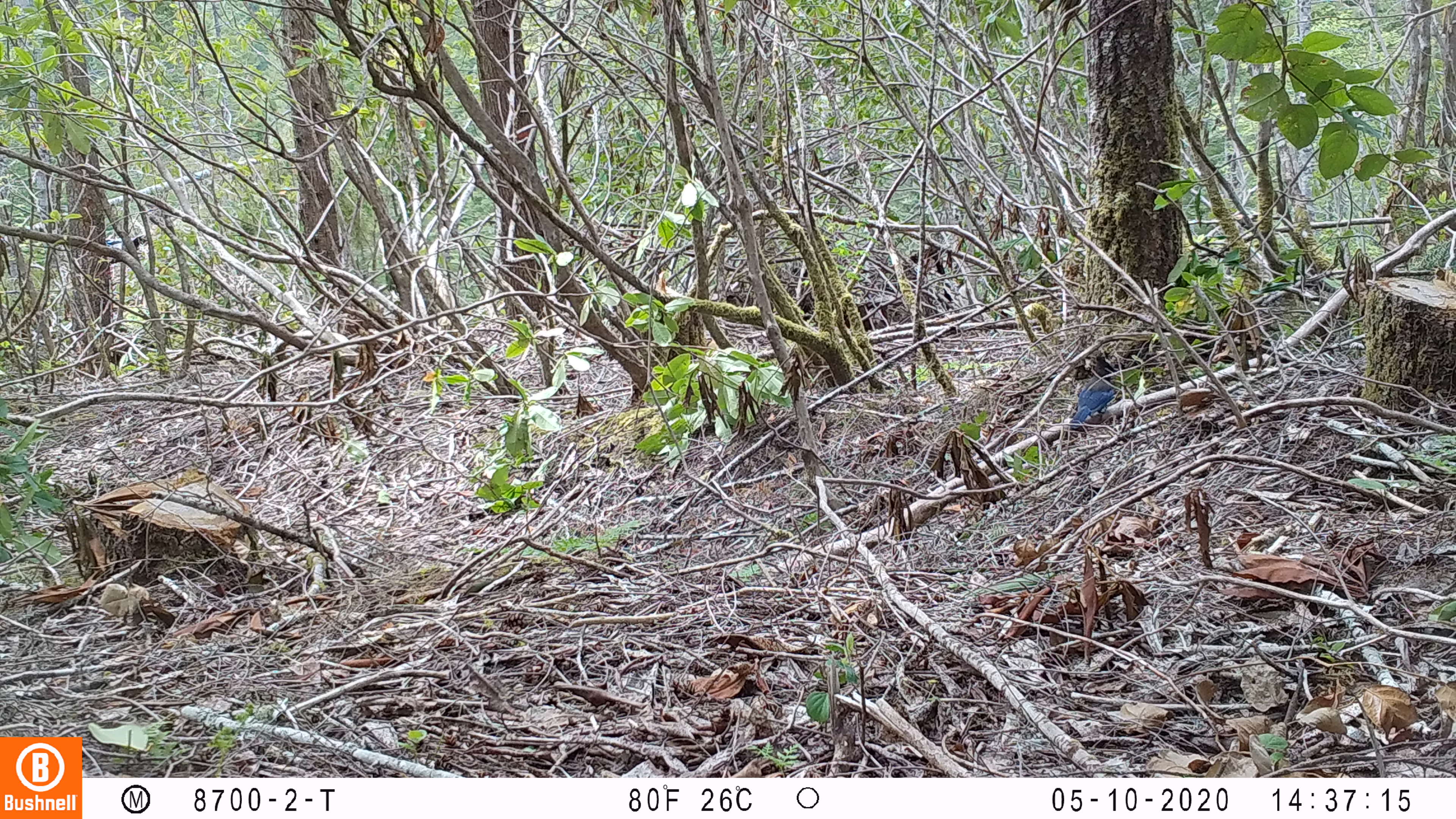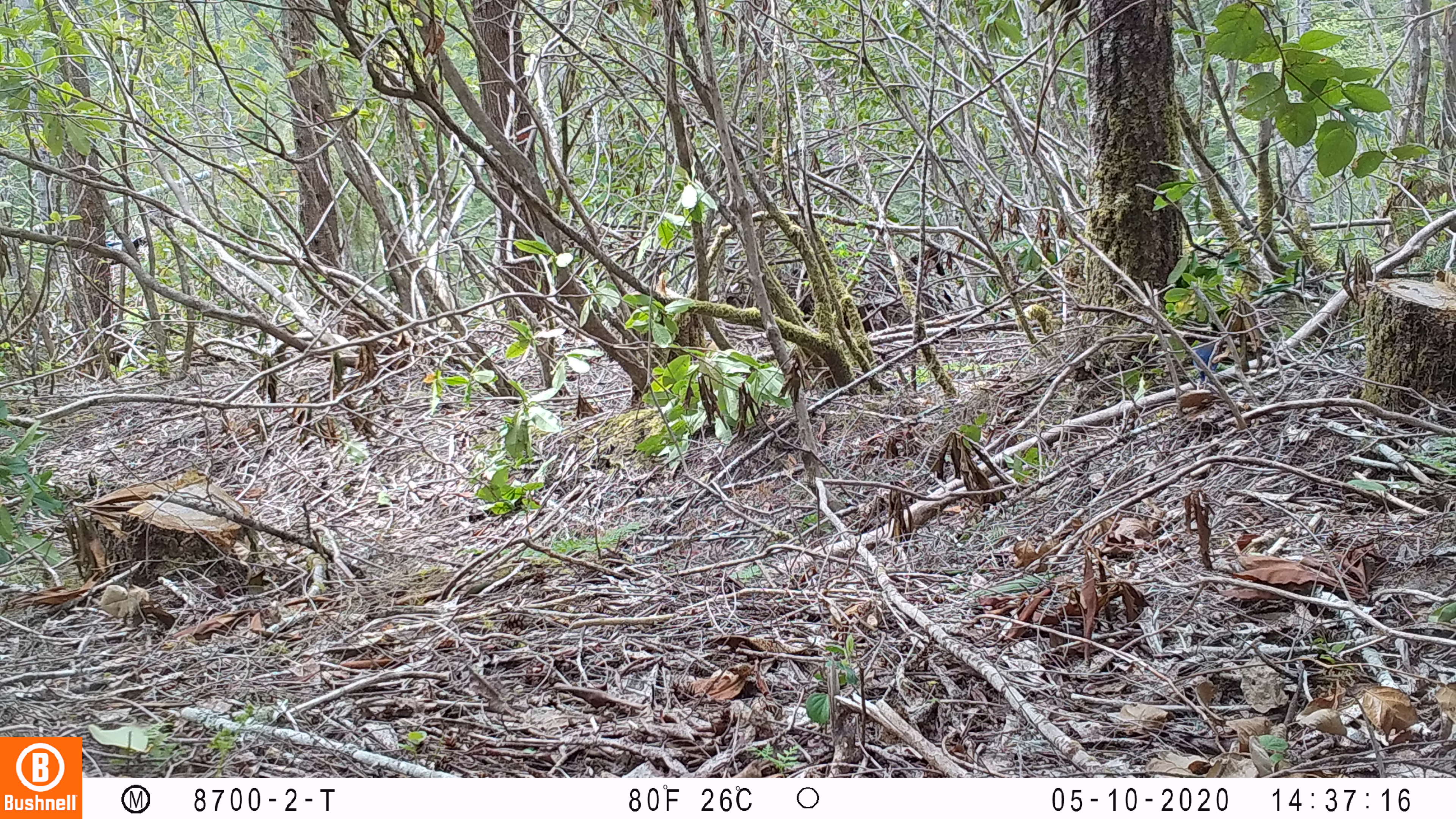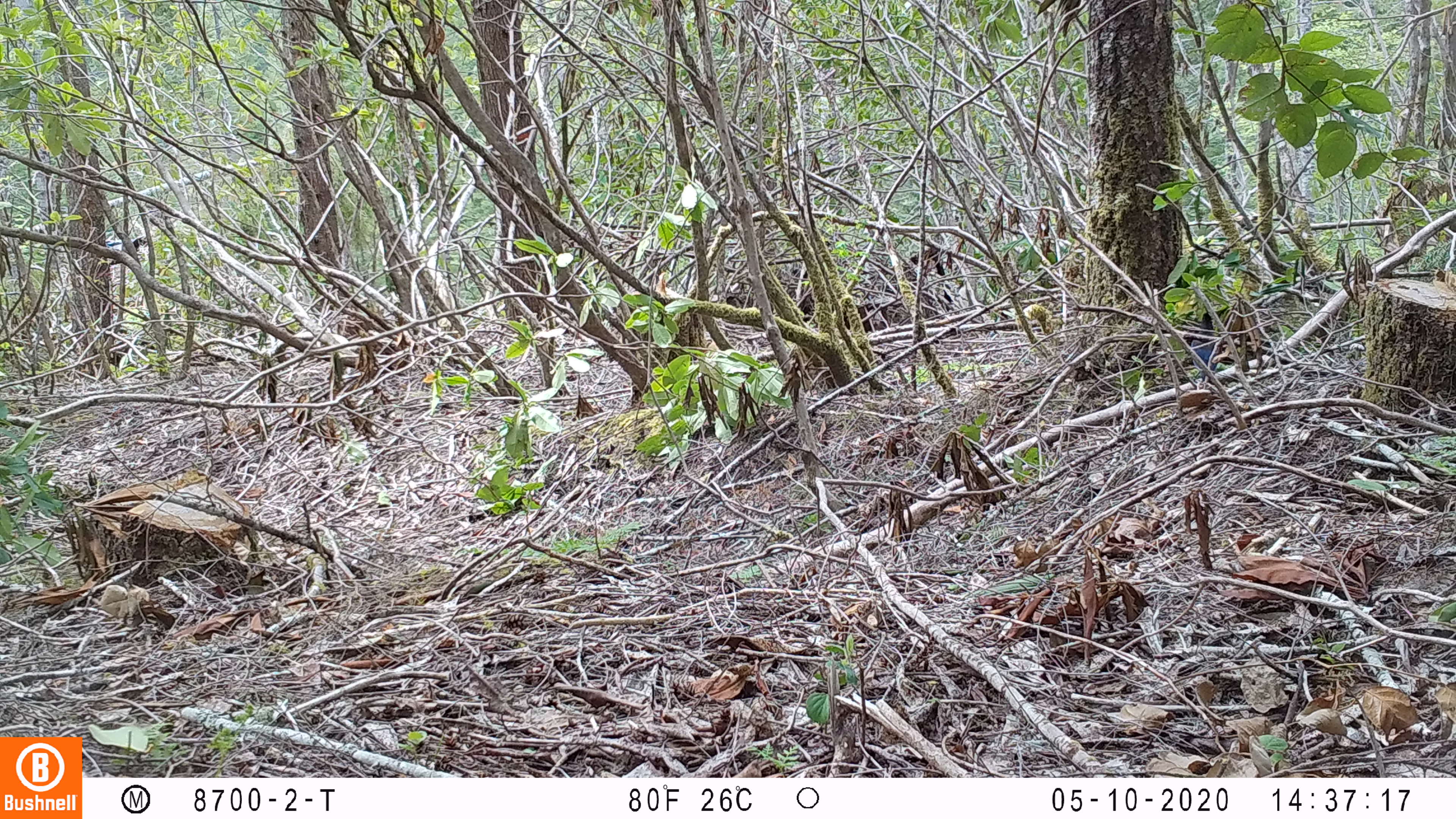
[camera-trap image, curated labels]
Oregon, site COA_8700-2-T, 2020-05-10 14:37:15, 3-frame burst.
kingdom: Animalia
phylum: Chordata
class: Aves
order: Passeriformes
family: Corvidae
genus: Cyanocitta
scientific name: Cyanocitta stelleri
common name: steller's jay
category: stellers jay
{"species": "stellers jay (steller's jay) (Cyanocitta stelleri)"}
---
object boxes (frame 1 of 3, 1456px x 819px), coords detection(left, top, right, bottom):
stellers jay: detection(1069, 350, 1116, 430)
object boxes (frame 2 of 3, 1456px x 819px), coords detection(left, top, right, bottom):
stellers jay: detection(1184, 335, 1227, 379)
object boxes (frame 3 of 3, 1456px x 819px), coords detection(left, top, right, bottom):
stellers jay: detection(1187, 312, 1219, 383)